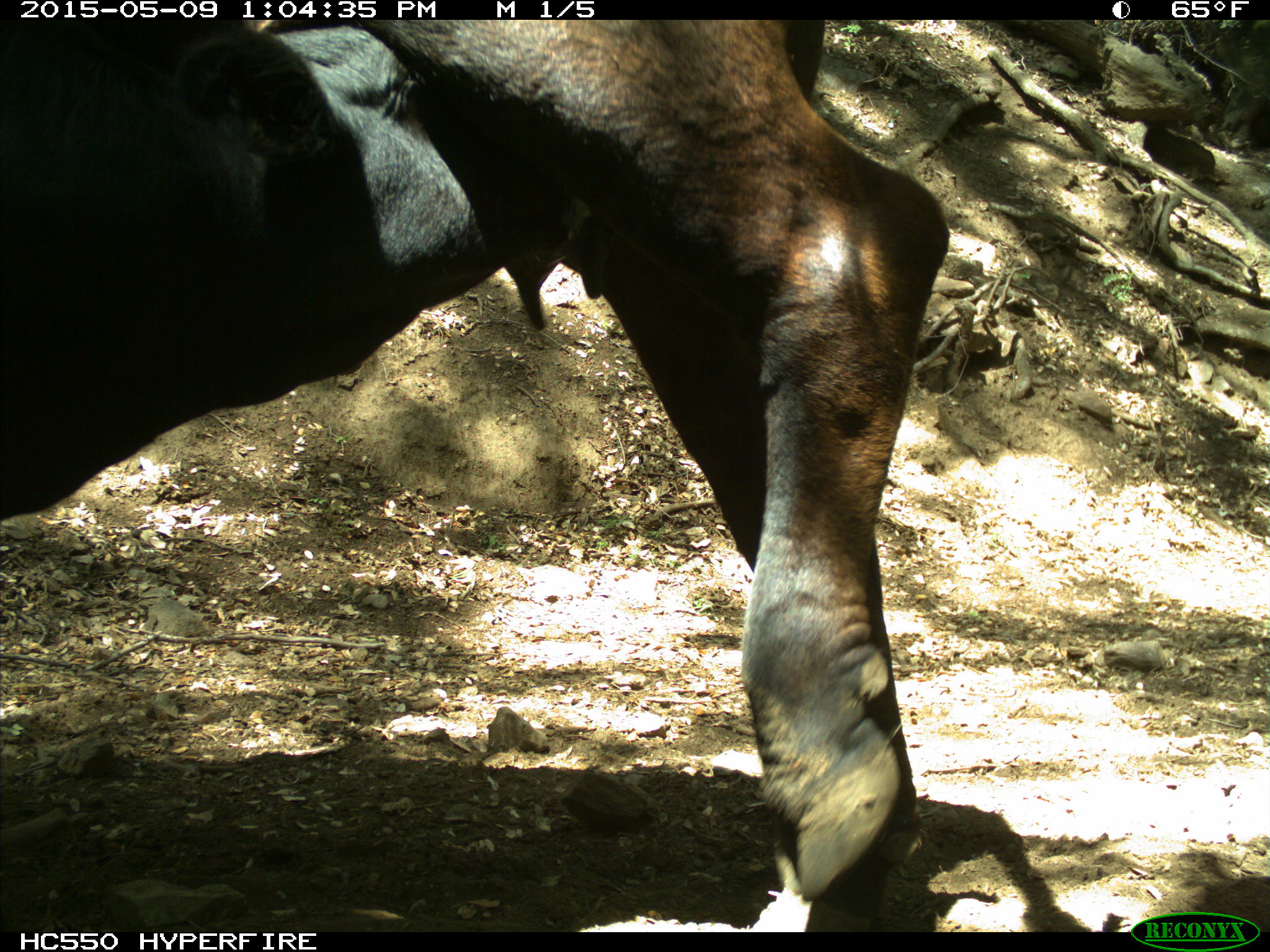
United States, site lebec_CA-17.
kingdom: Animalia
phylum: Chordata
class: Mammalia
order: Artiodactyla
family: Bovidae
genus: Bos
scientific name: Bos taurus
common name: domestic cow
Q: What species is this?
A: Bos taurus (domestic cow).